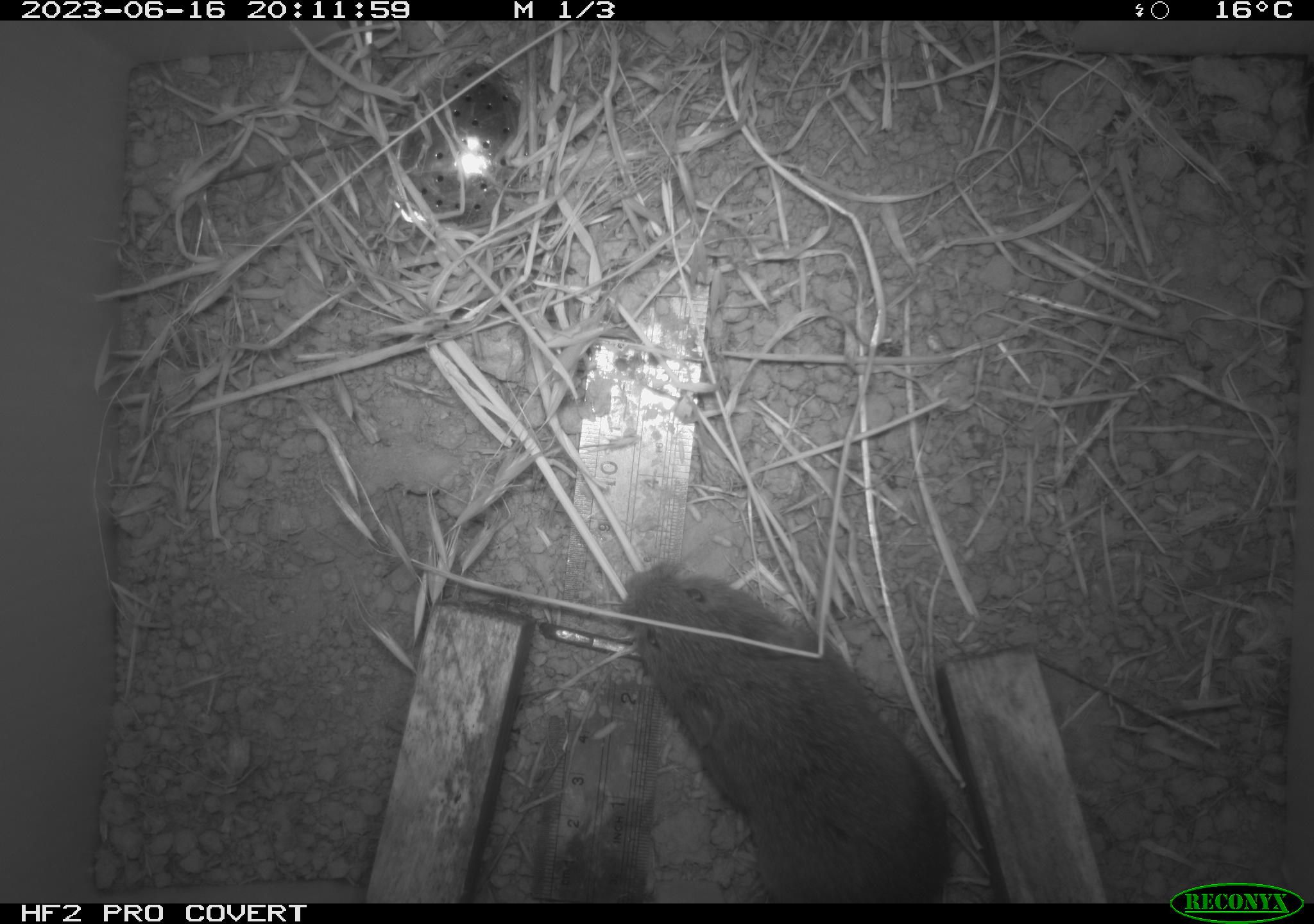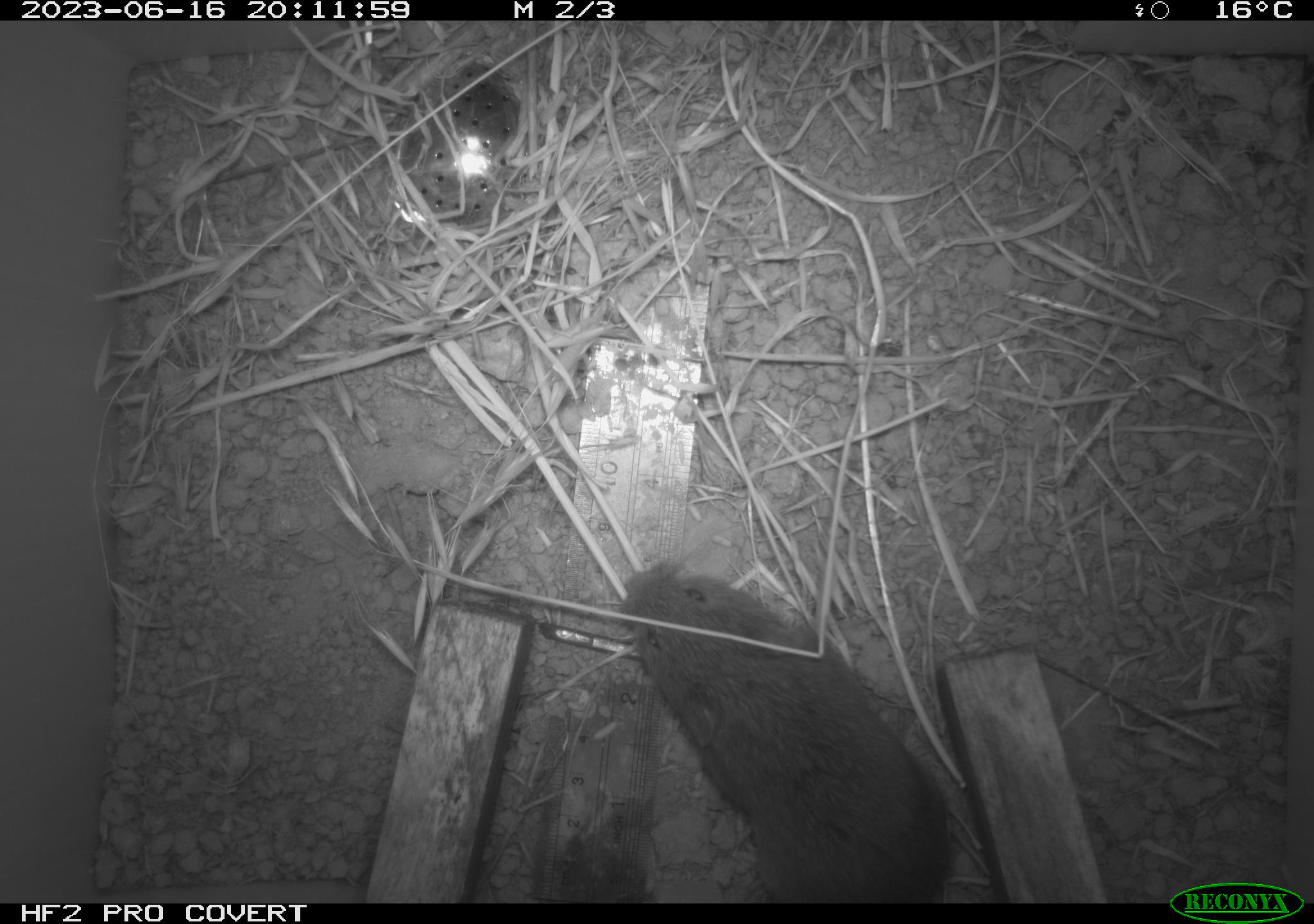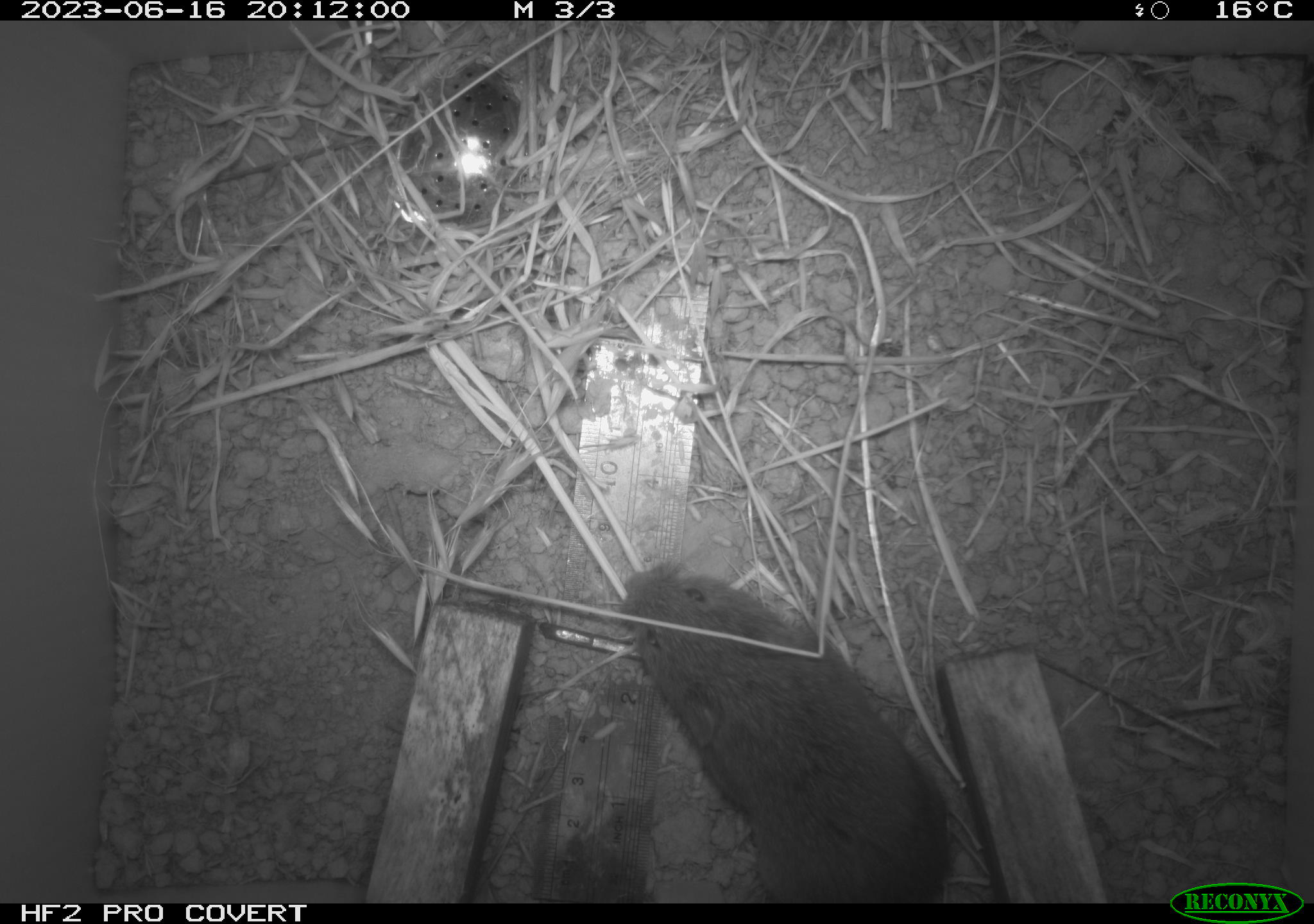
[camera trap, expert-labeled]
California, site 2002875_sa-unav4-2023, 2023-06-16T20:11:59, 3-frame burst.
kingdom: Animalia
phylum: Chordata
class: Mammalia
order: Rodentia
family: Cricetidae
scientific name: Arvicolinae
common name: voles, lemmings, and muskrats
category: arvicolinae subfamily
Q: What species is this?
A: Arvicolinae subfamily (voles, lemmings, and muskrats) (Arvicolinae).